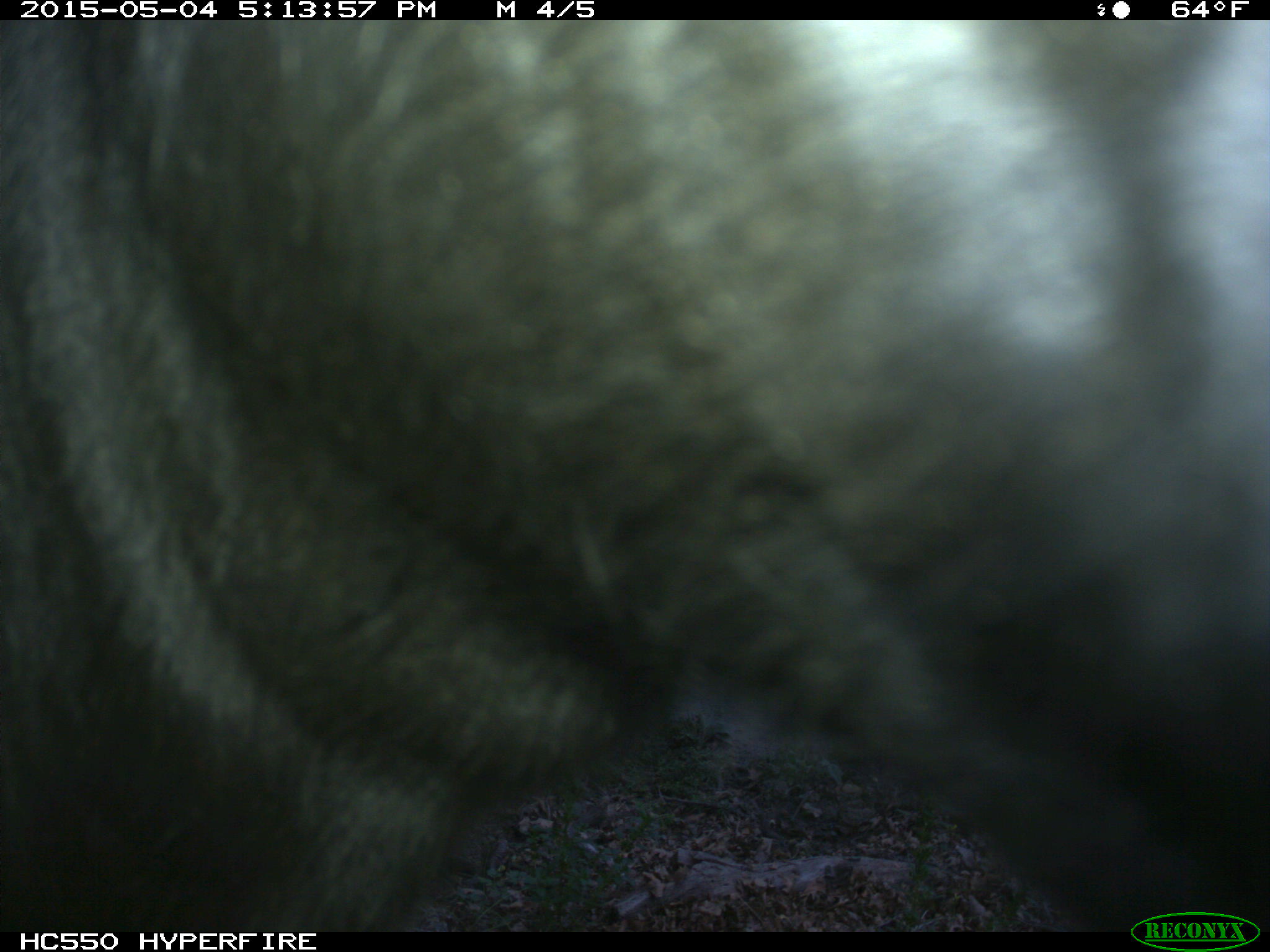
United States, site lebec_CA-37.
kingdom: Animalia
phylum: Chordata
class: Mammalia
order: Artiodactyla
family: Bovidae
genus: Bos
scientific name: Bos taurus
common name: domestic cow